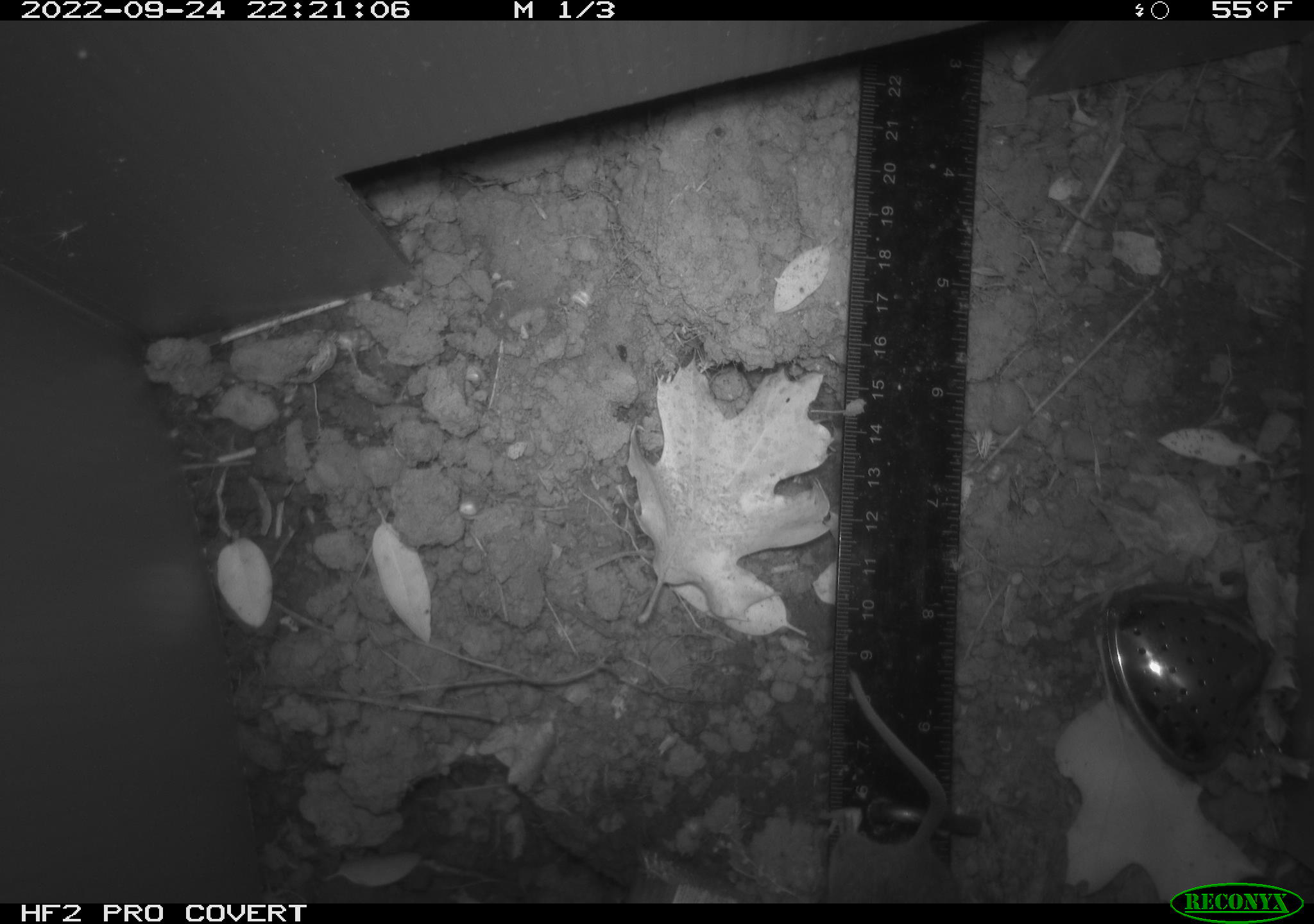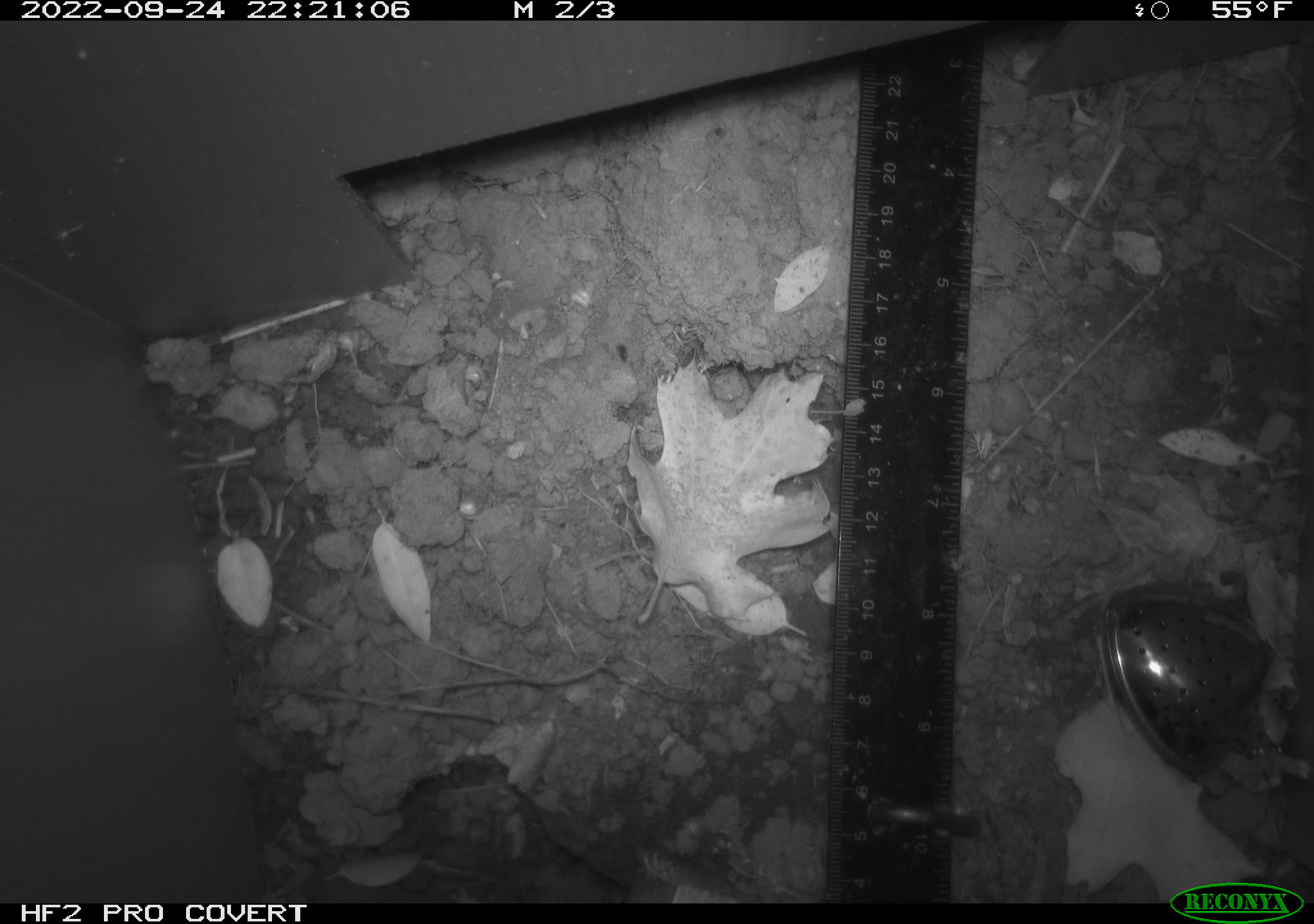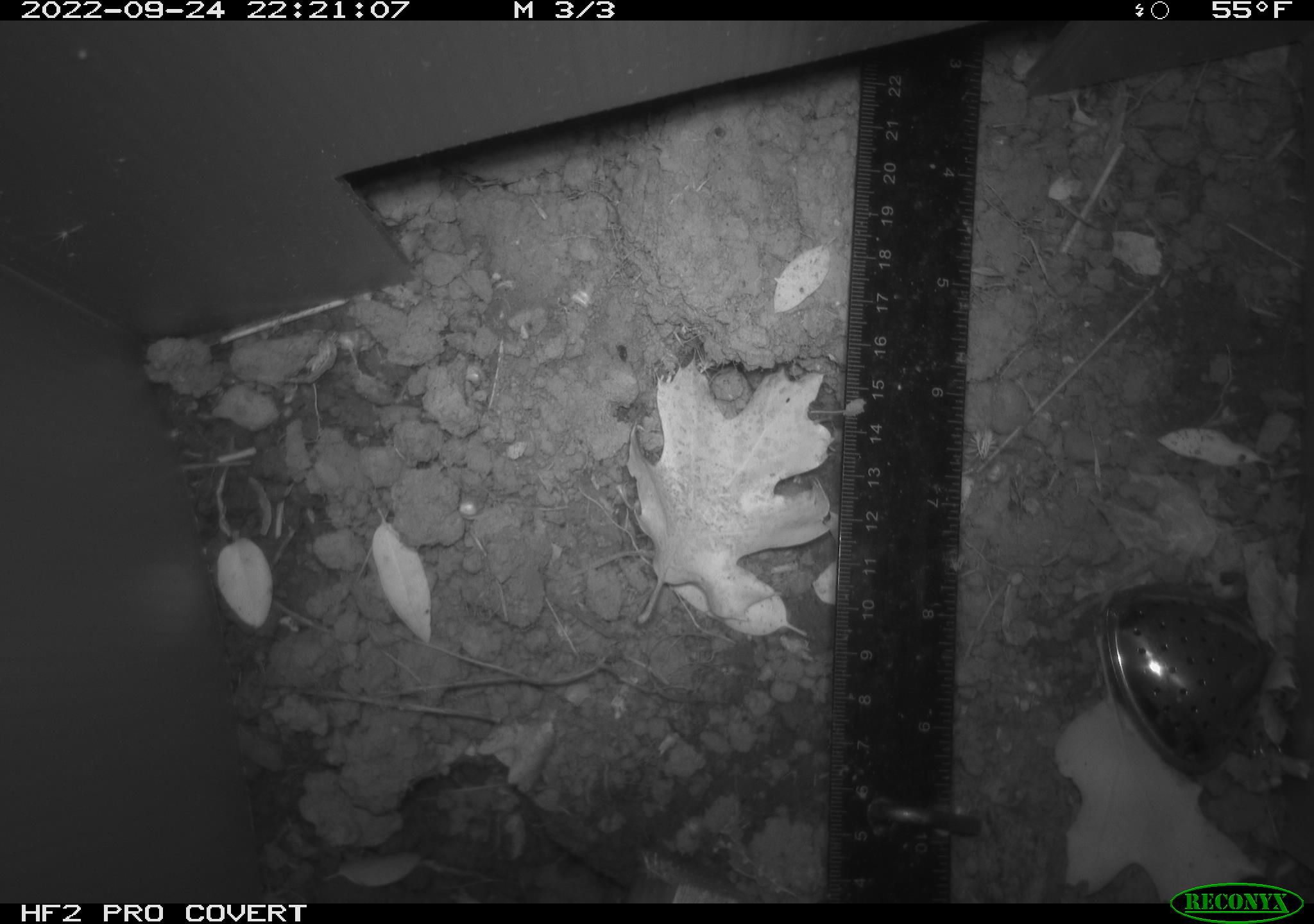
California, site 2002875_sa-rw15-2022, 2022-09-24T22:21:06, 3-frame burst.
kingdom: Animalia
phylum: Chordata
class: Mammalia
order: Rodentia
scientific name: Rodentia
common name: mouse species